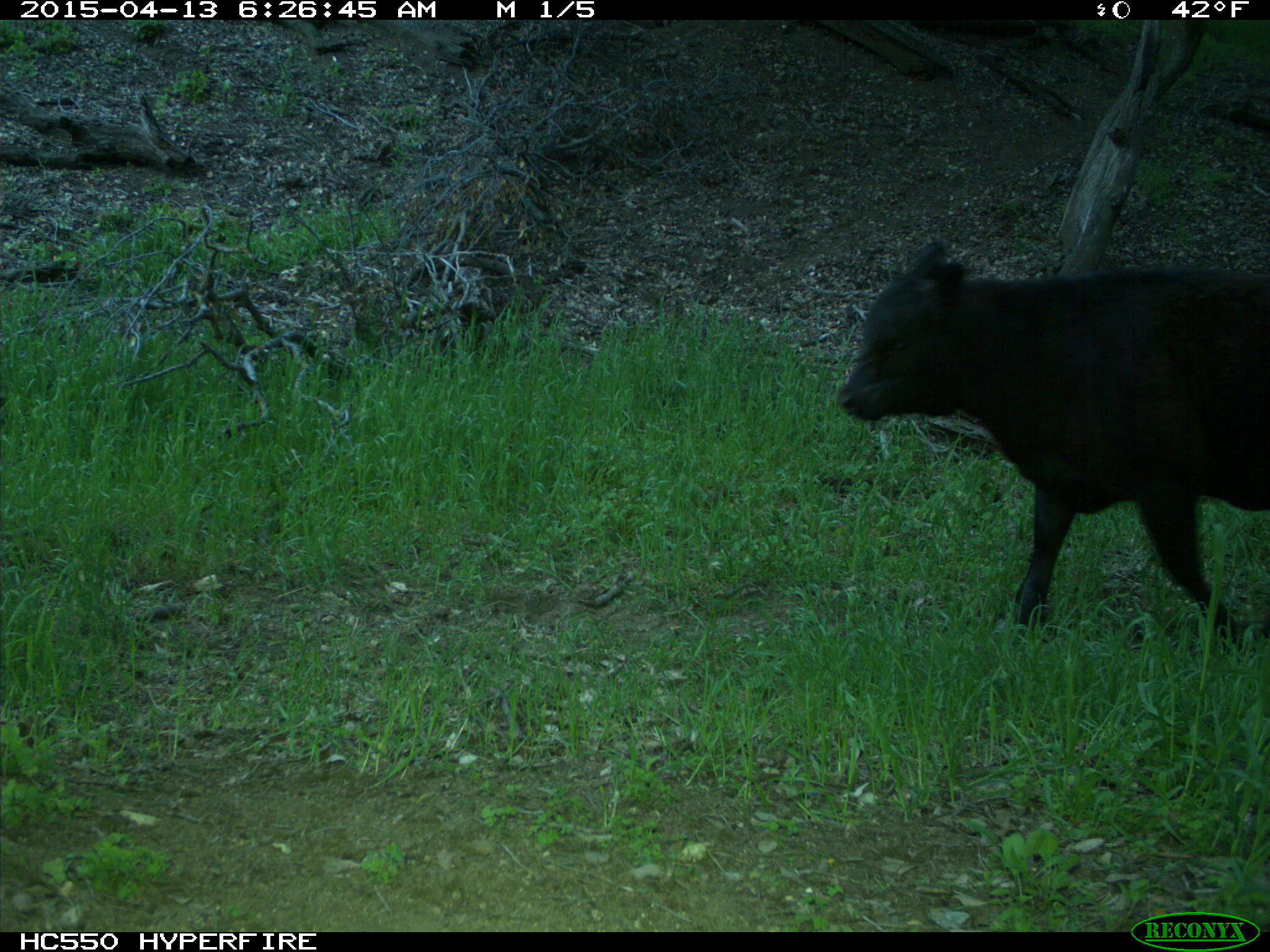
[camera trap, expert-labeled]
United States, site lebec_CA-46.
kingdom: Animalia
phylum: Chordata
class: Mammalia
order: Artiodactyla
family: Bovidae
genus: Bos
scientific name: Bos taurus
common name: domestic cow